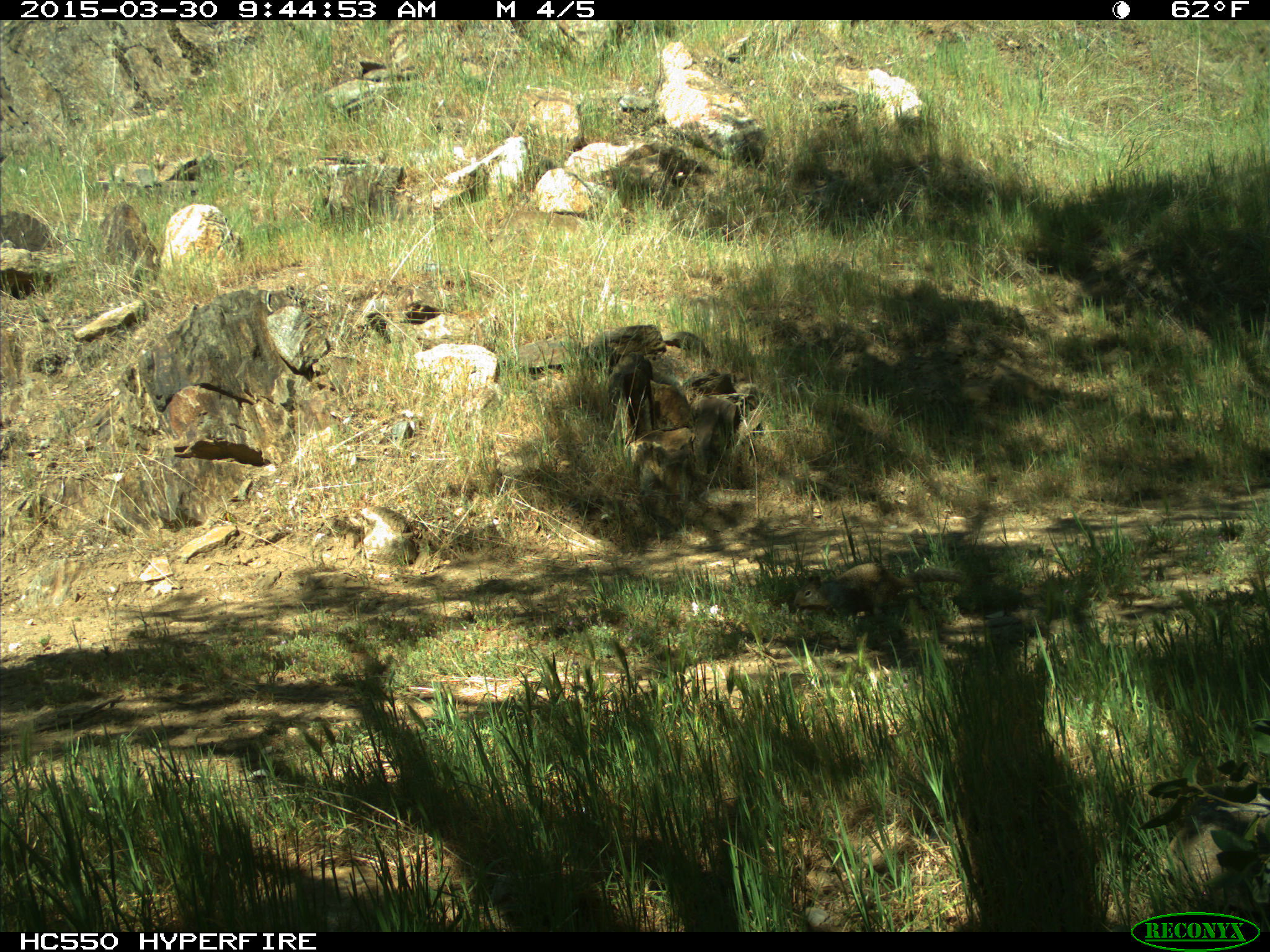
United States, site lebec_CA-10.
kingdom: Animalia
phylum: Chordata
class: Mammalia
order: Rodentia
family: Sciuridae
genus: Otospermophilus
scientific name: Otospermophilus beecheyi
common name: california ground squirrel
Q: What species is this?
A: Otospermophilus beecheyi (california ground squirrel).